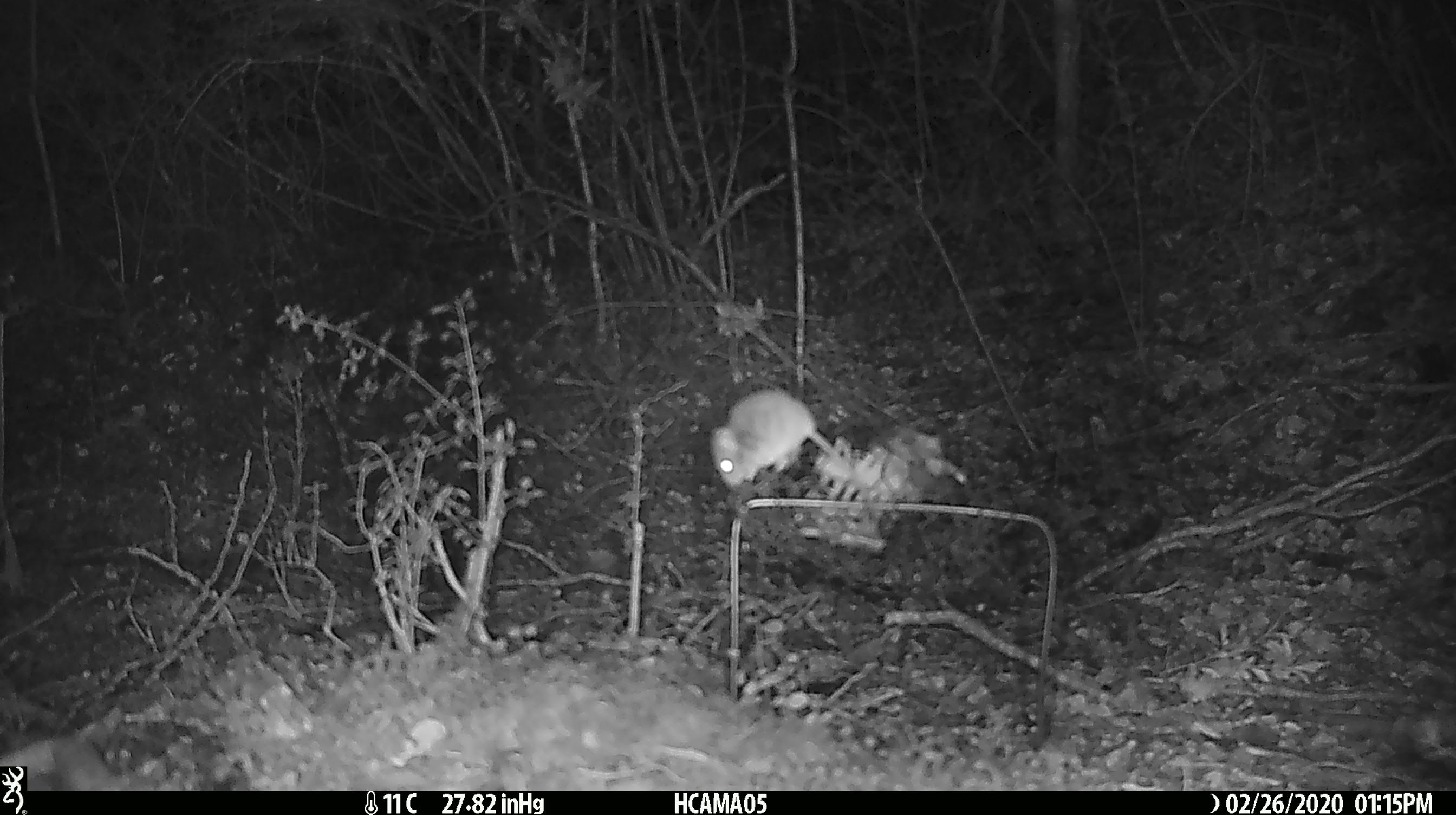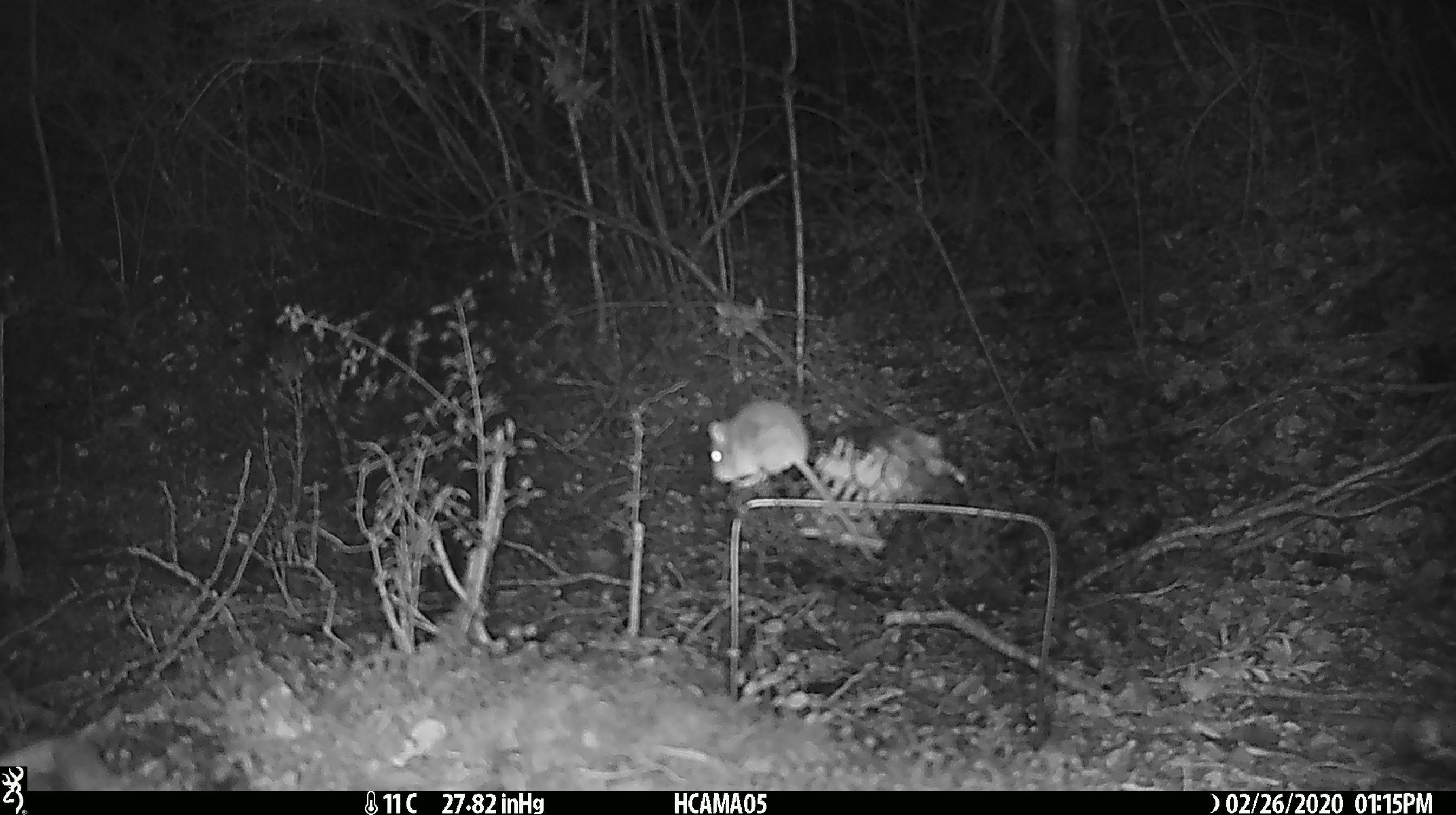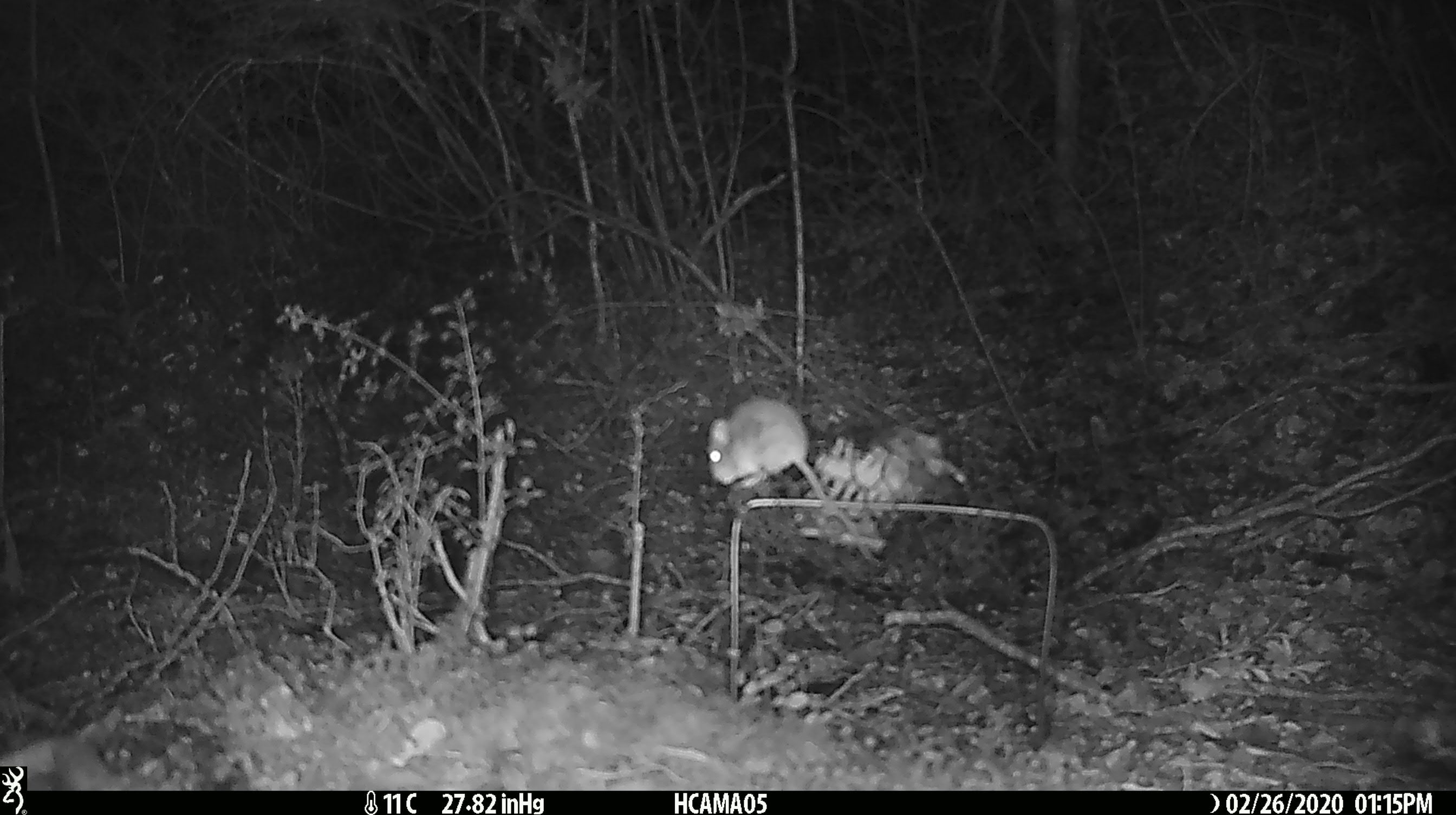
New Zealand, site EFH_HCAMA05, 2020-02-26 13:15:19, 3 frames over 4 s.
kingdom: Animalia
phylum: Chordata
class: Mammalia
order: Rodentia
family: Muridae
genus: Mus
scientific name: Mus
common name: mouse